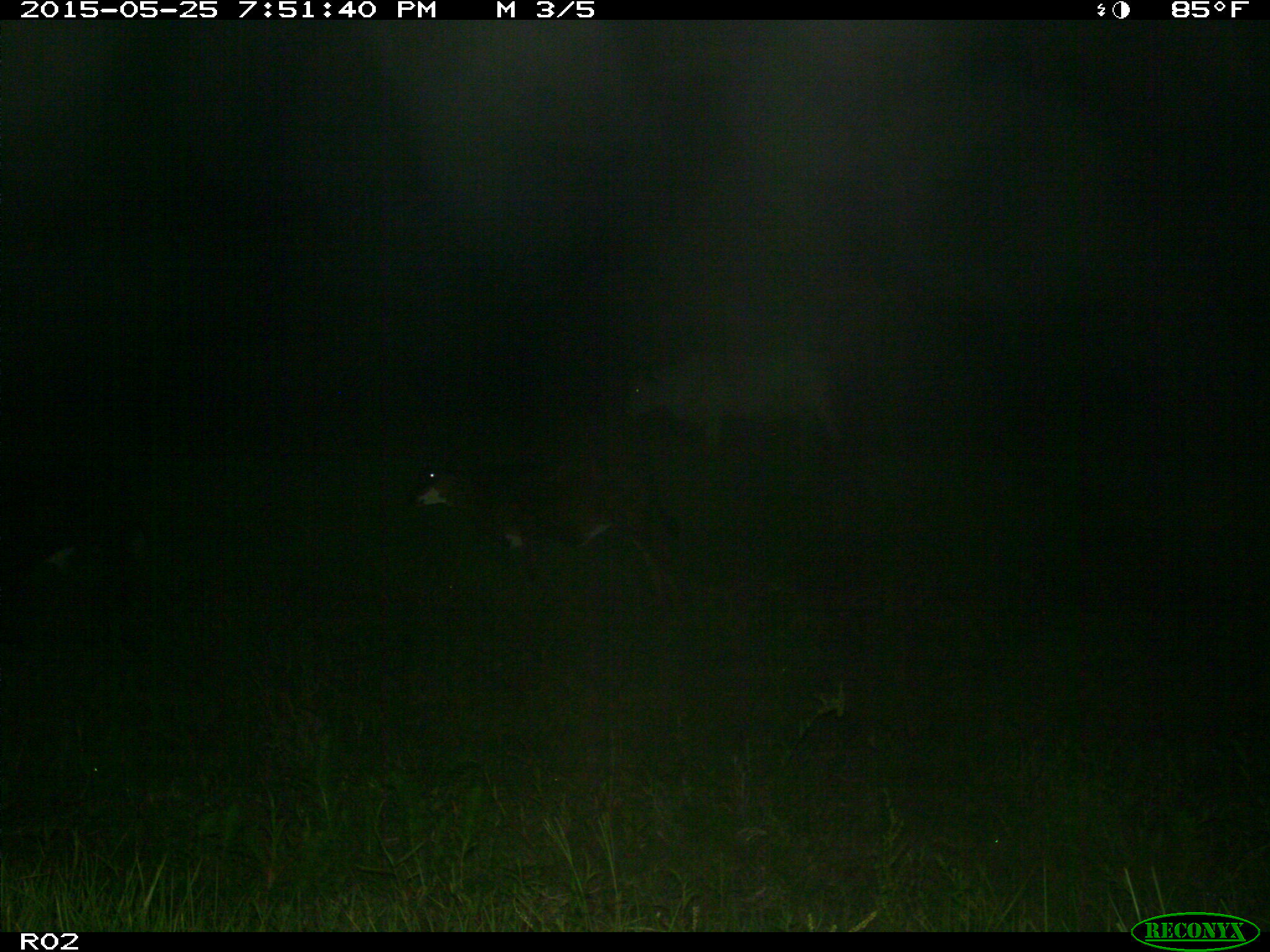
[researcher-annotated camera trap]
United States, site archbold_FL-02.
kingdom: Animalia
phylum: Chordata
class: Mammalia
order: Artiodactyla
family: Bovidae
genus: Bos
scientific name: Bos taurus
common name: domestic cow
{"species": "Bos taurus (domestic cow)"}